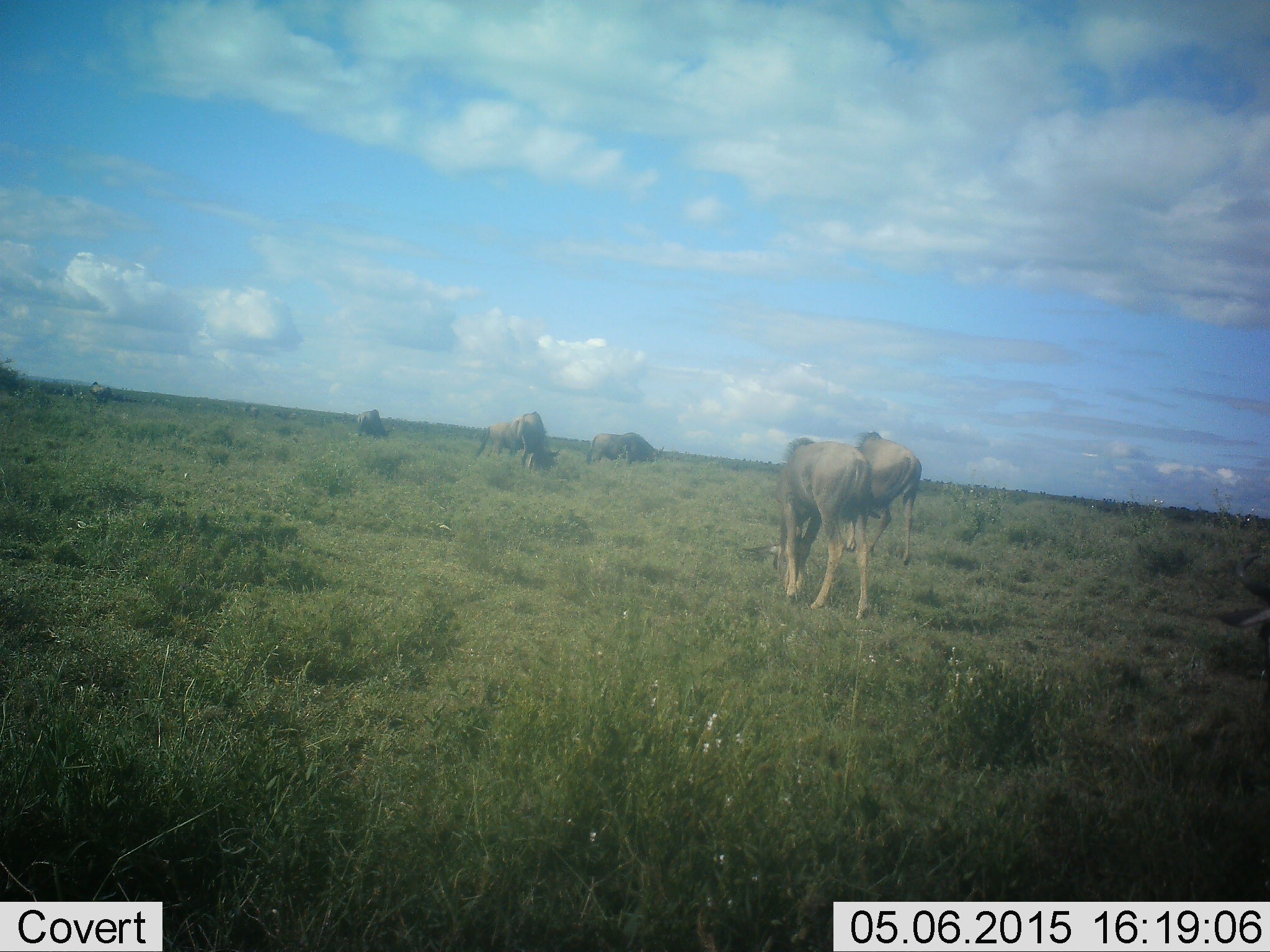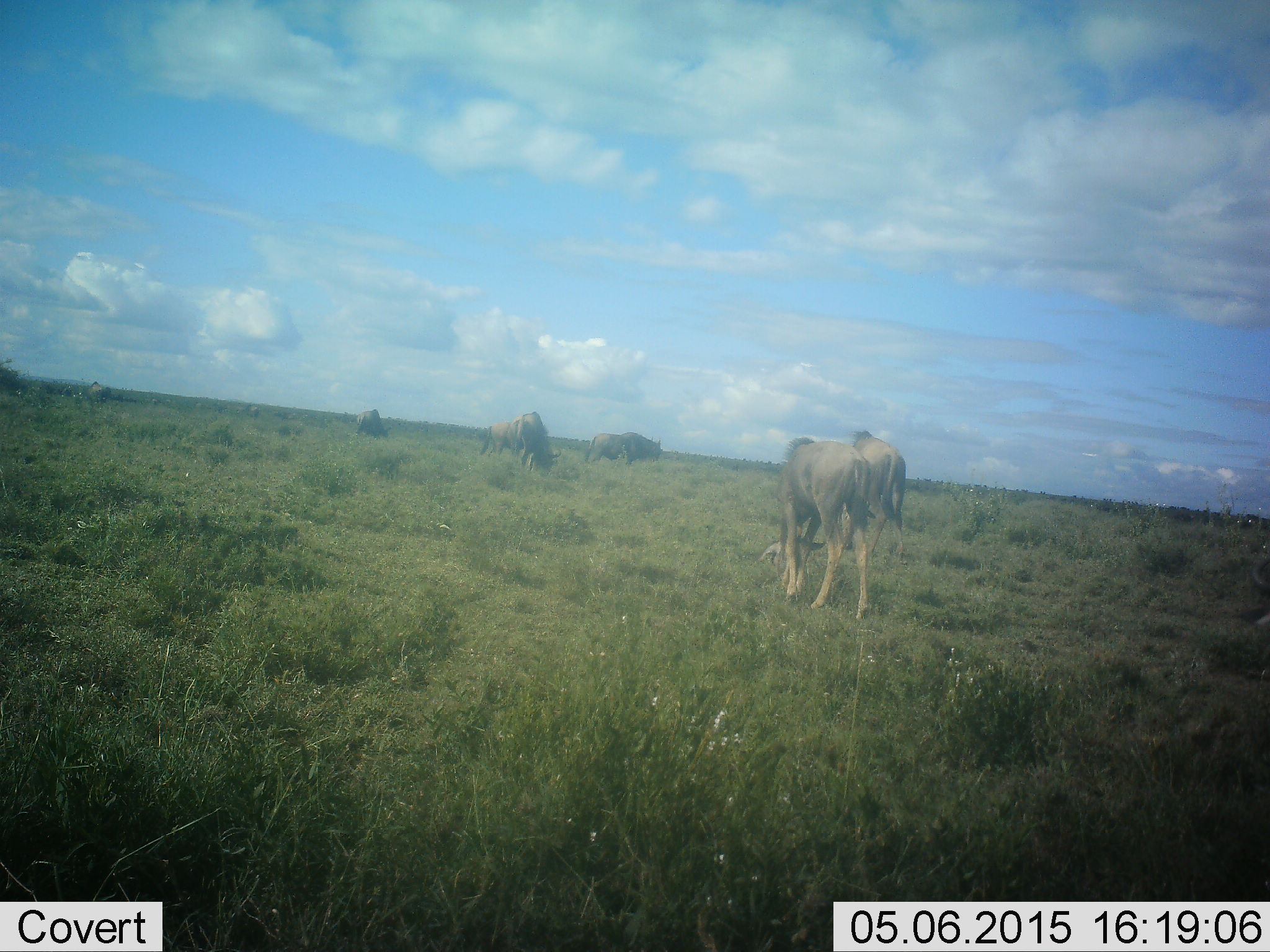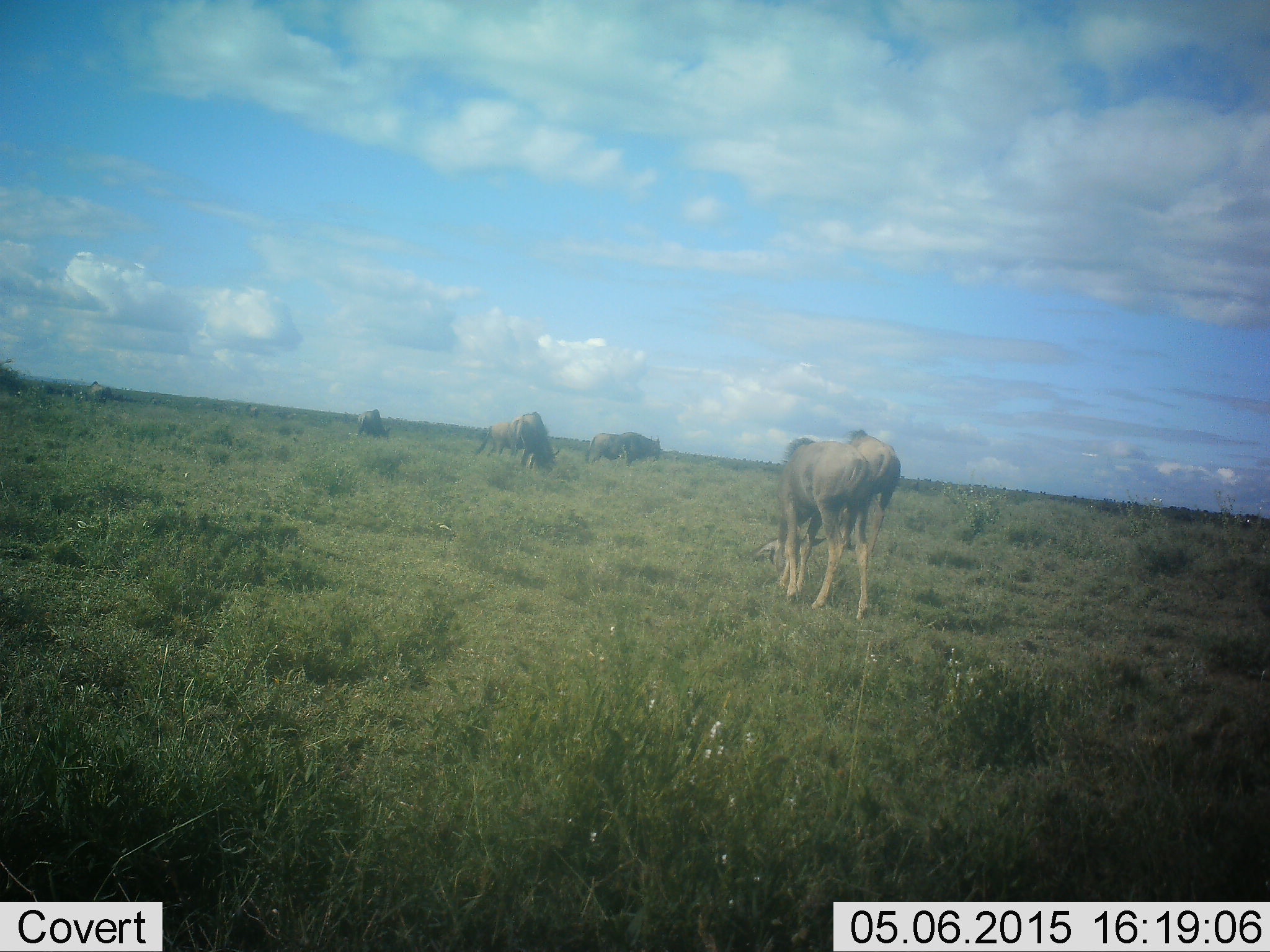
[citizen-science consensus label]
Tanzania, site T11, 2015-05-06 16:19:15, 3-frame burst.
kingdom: Animalia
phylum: Chordata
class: Mammalia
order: Artiodactyla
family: Bovidae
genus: Connochaetes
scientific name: Connochaetes taurinus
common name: blue wildebeest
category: wildebeest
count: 6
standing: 50%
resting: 0%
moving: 30%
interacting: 0%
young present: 30%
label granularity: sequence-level